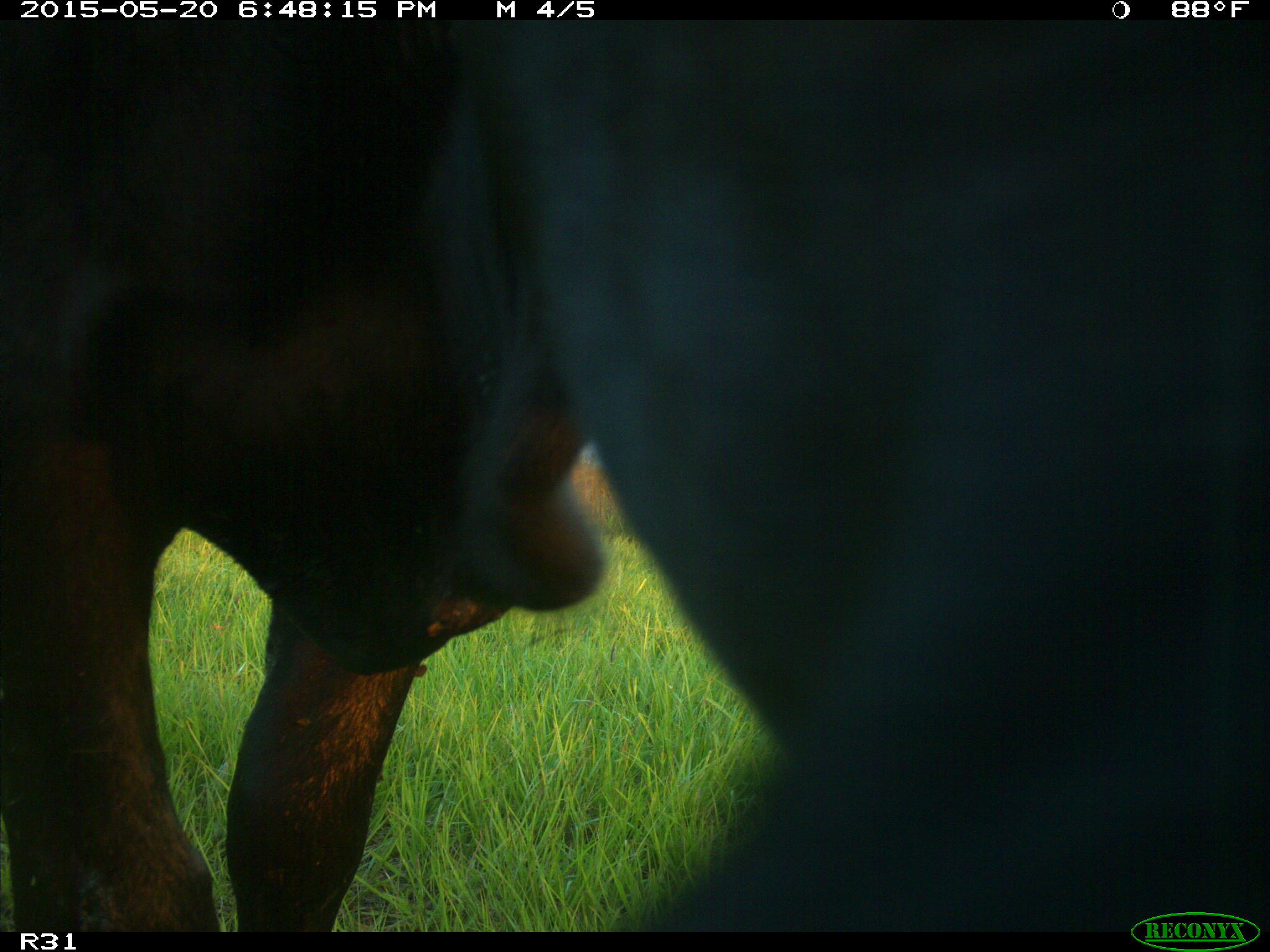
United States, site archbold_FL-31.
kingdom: Animalia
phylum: Chordata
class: Mammalia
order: Artiodactyla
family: Bovidae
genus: Bos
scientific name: Bos taurus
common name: domestic cow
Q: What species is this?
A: Bos taurus (domestic cow).